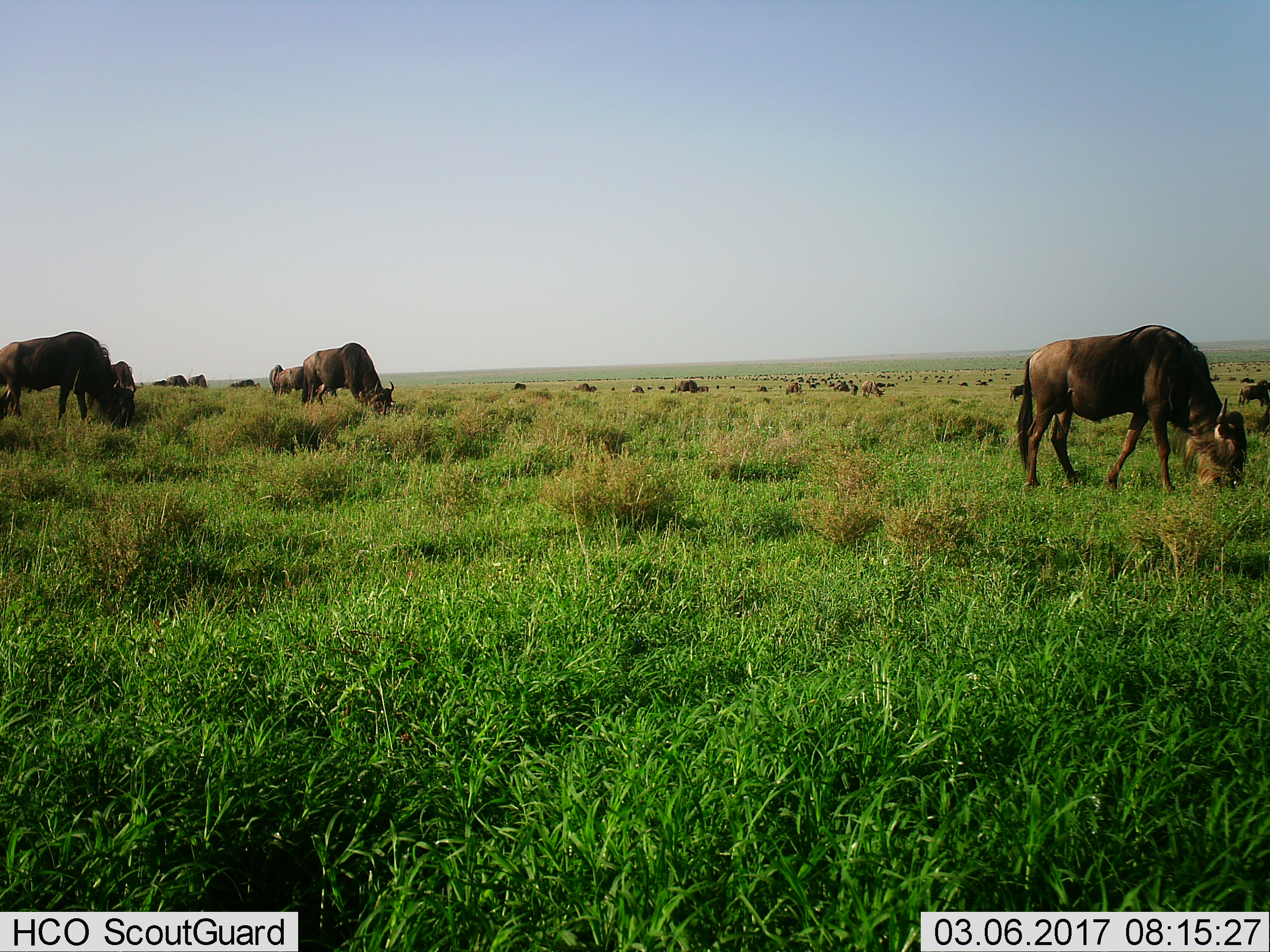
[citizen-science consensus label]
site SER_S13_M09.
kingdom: Animalia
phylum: Chordata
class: Mammalia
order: Artiodactyla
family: Bovidae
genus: Connochaetes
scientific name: Connochaetes taurinus taurinus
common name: blue wildebeest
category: wildebeestblue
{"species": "wildebeestblue (blue wildebeest) (Connochaetes taurinus taurinus)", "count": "11-50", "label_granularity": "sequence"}